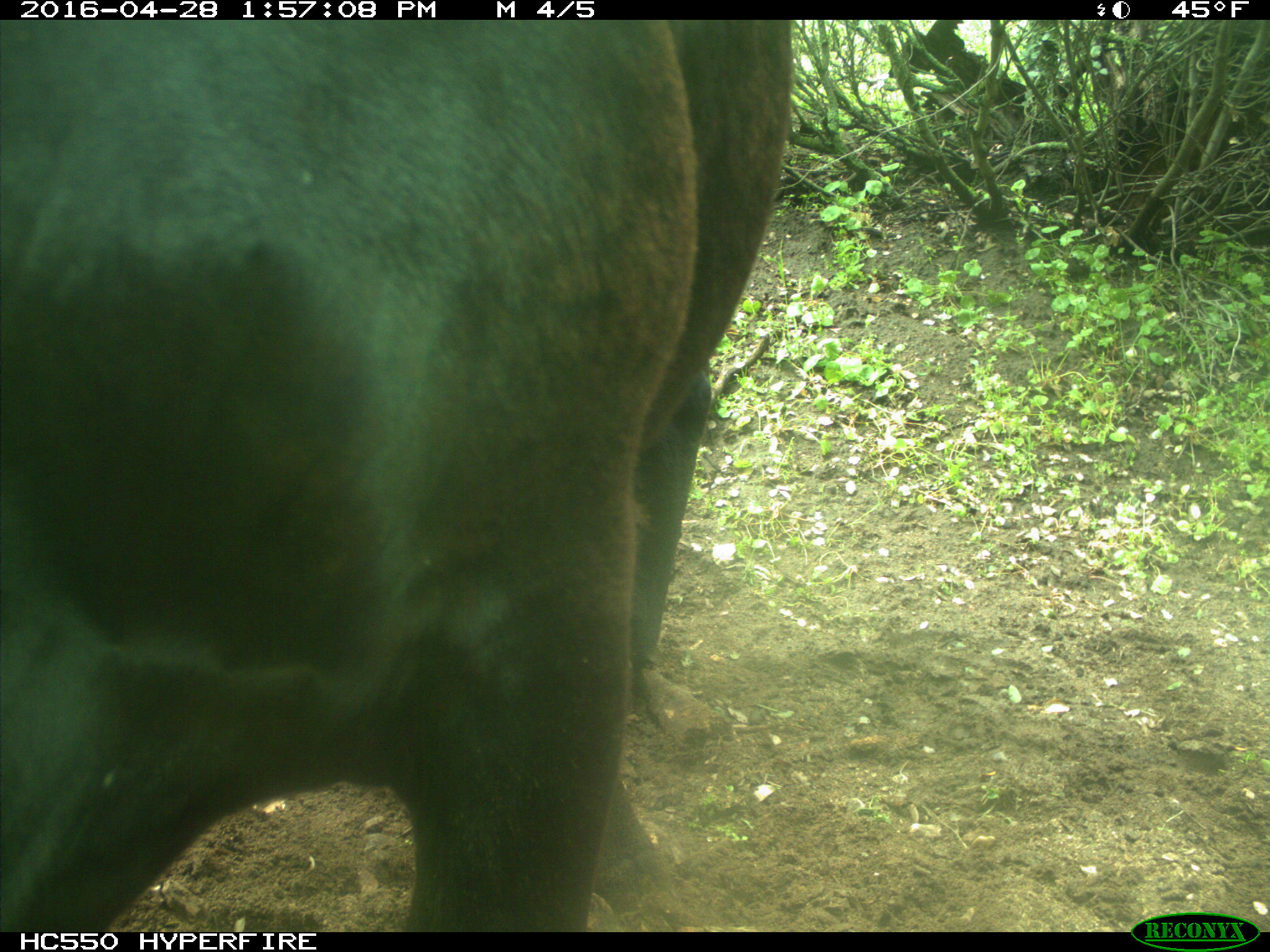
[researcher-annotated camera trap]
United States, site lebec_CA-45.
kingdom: Animalia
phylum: Chordata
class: Mammalia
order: Artiodactyla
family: Bovidae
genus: Bos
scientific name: Bos taurus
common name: domestic cow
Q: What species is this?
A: Bos taurus (domestic cow).